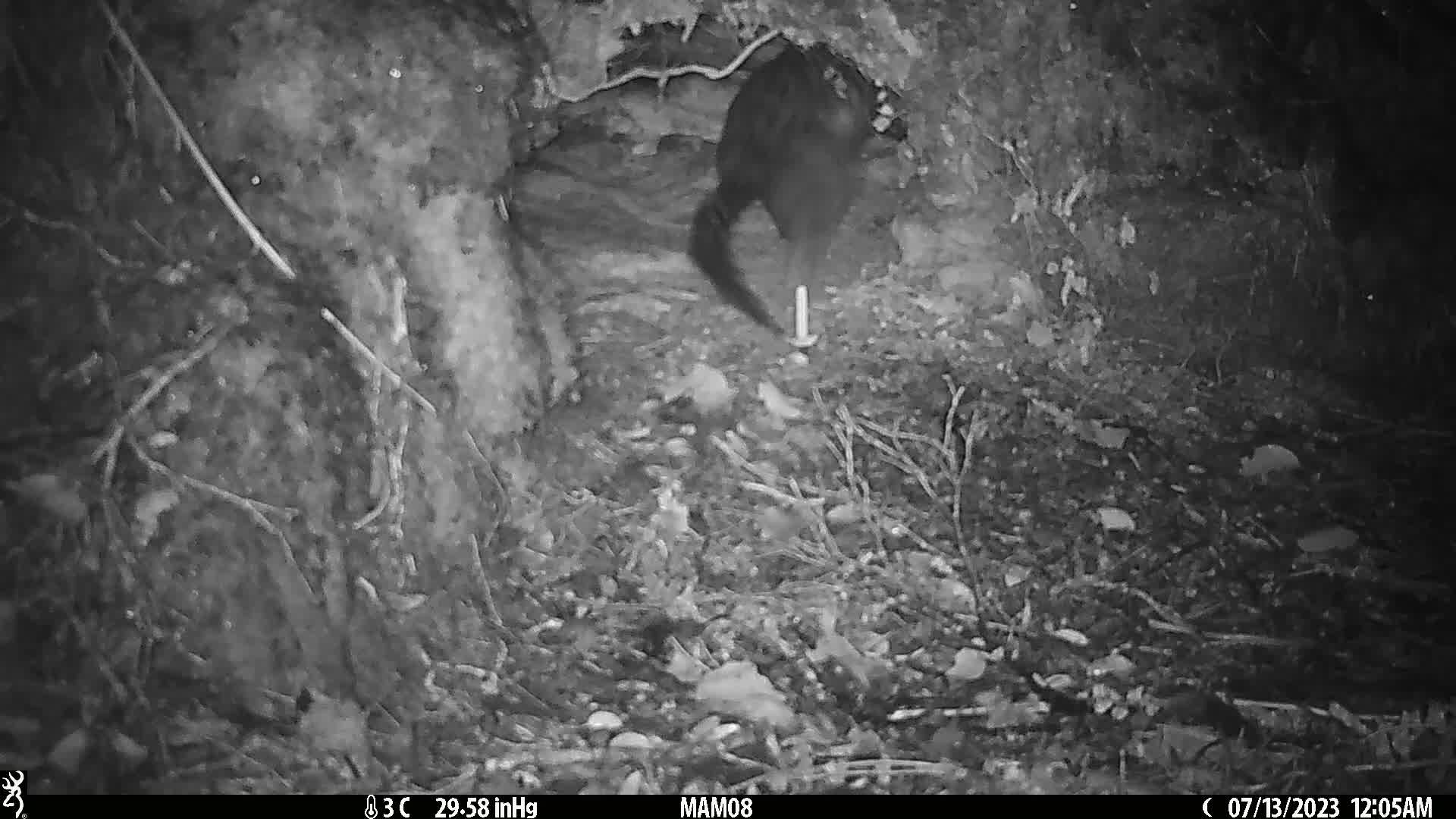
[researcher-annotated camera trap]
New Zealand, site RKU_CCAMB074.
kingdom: Animalia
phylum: Chordata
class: Mammalia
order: Diprotodontia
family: Phalangeridae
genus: Trichosurus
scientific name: Trichosurus vulpecula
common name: common brushtail possum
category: possum